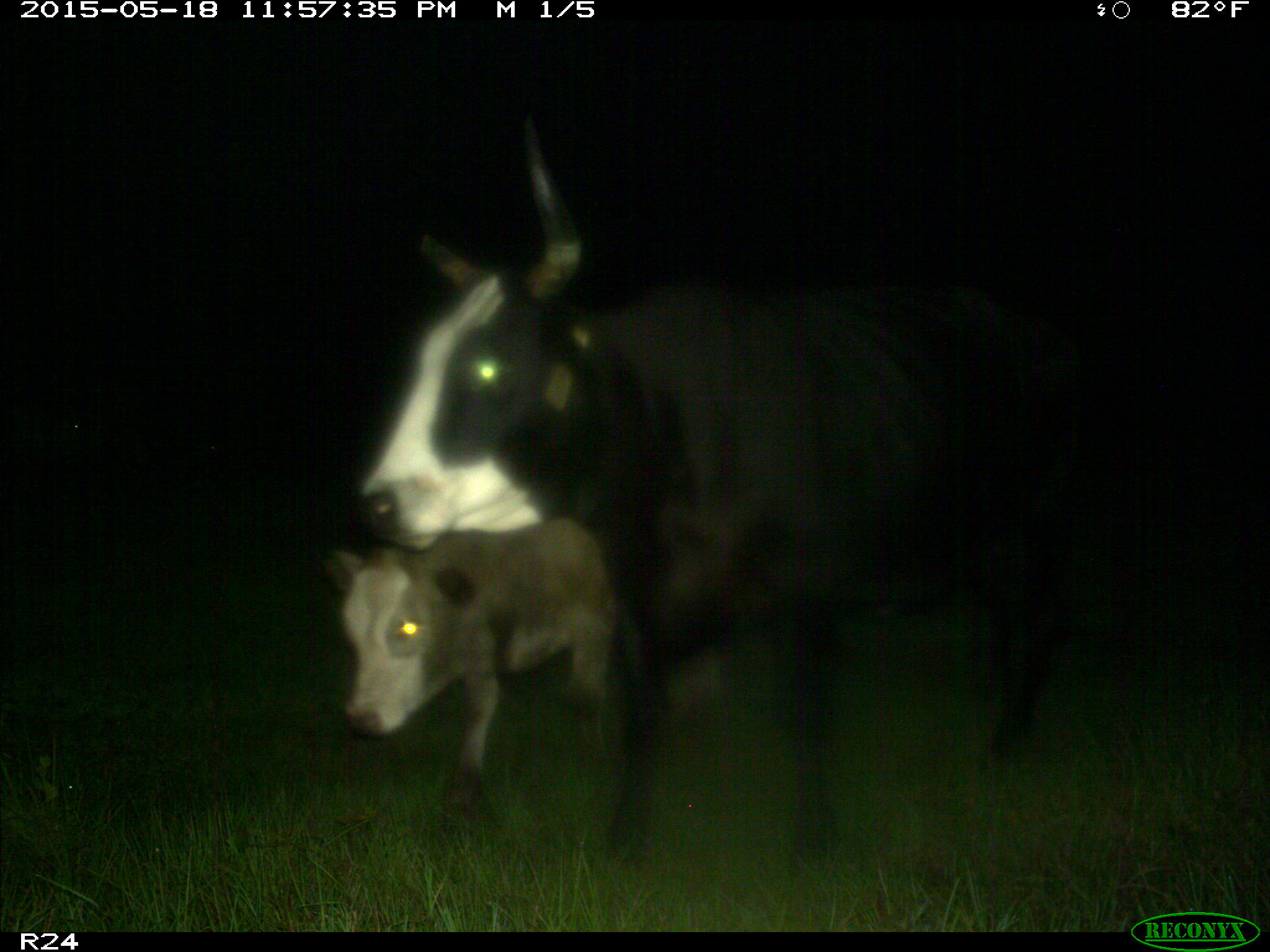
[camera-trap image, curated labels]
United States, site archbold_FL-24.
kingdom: Animalia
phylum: Chordata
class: Mammalia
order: Artiodactyla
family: Suidae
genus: Sus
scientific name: Sus scrofa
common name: wild boar